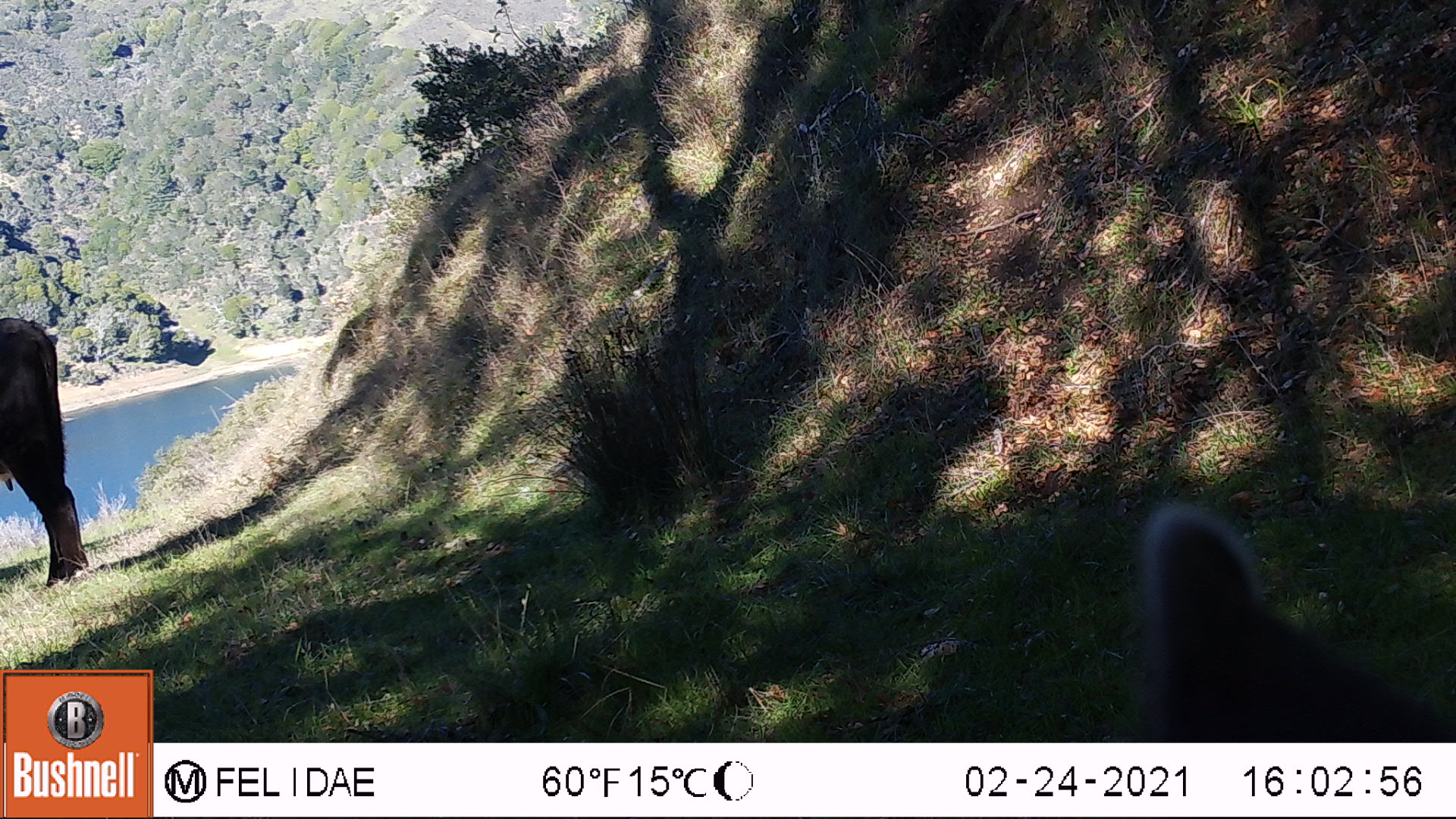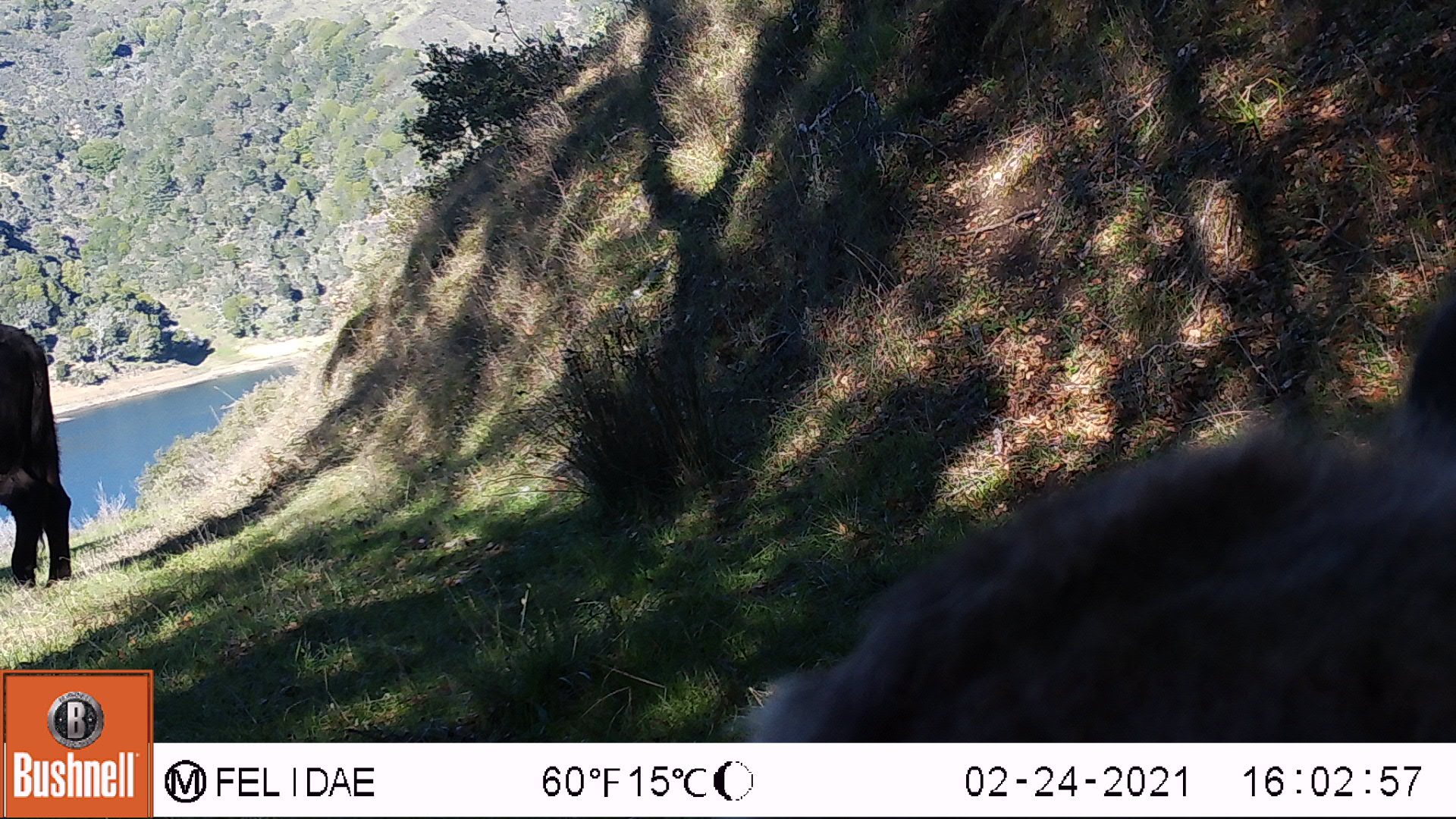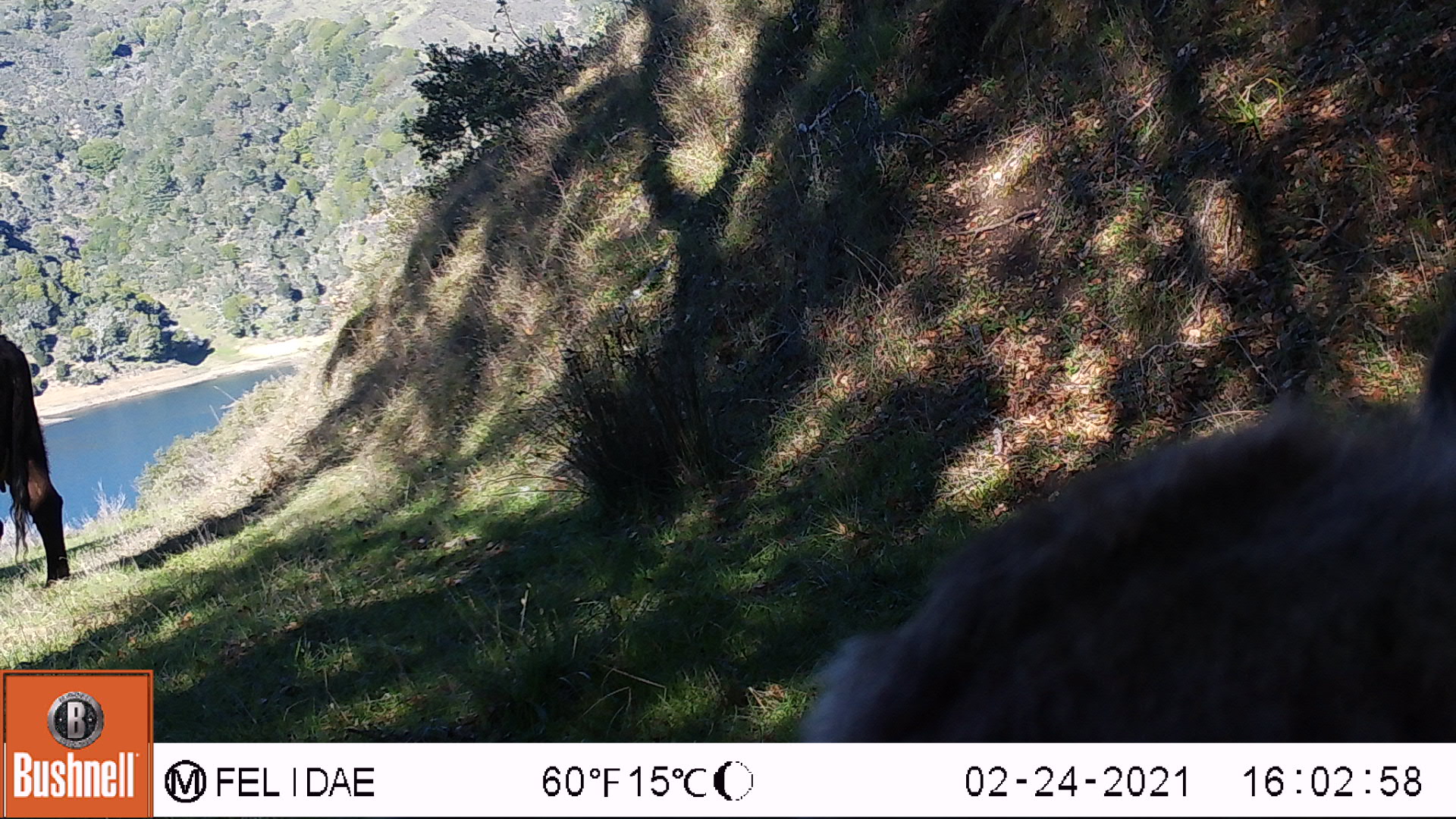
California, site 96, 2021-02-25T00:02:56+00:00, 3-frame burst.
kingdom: Animalia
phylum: Chordata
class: Mammalia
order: Artiodactyla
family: Bovidae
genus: Bos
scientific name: Bos taurus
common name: domestic cattle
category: cattle